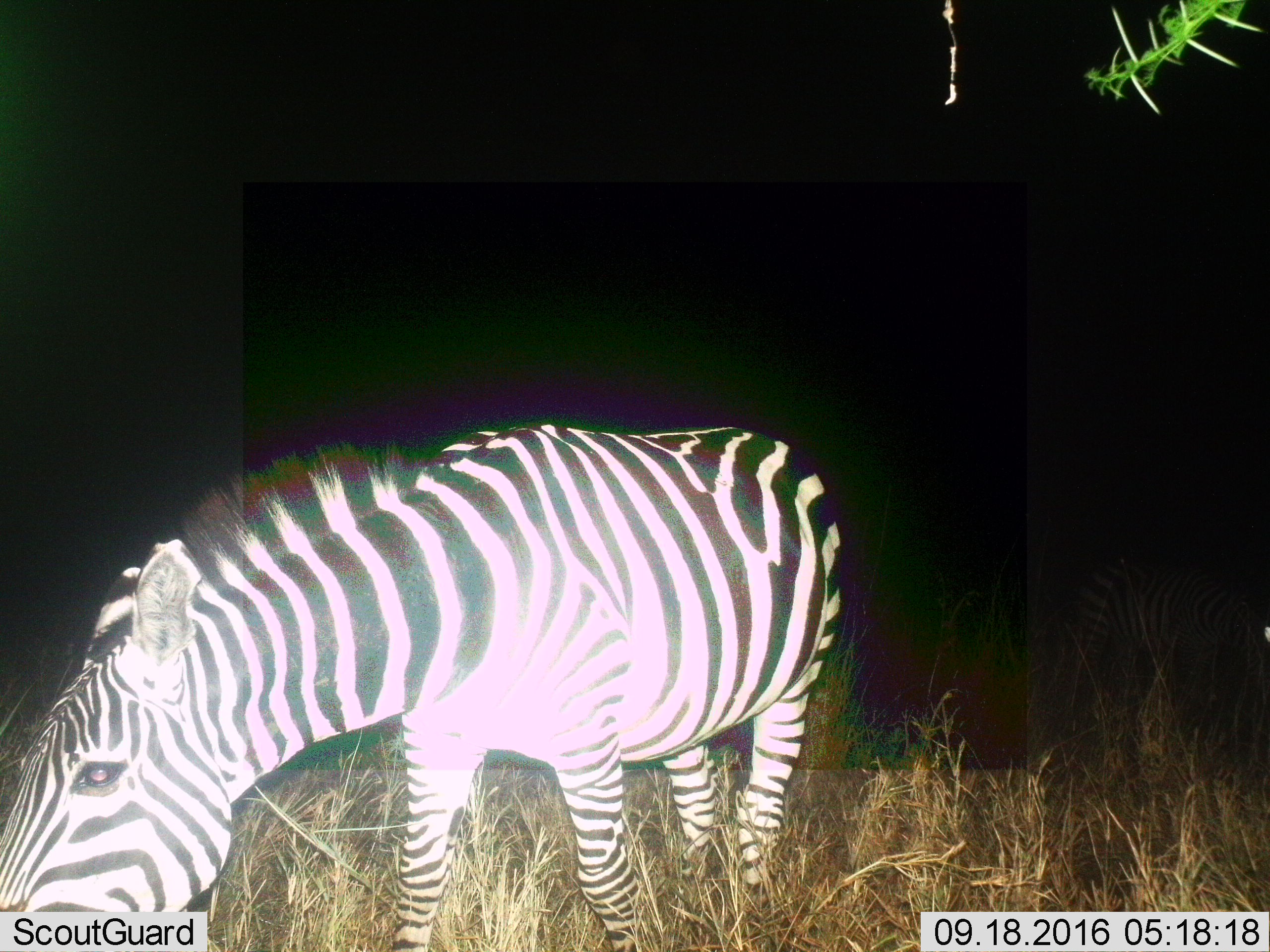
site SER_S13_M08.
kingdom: Animalia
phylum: Chordata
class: Mammalia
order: Perissodactyla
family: Equidae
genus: Equus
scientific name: Equus quagga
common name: plains zebra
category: zebraplains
Zebraplains (plains zebra) (Equus quagga), count 1. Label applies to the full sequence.